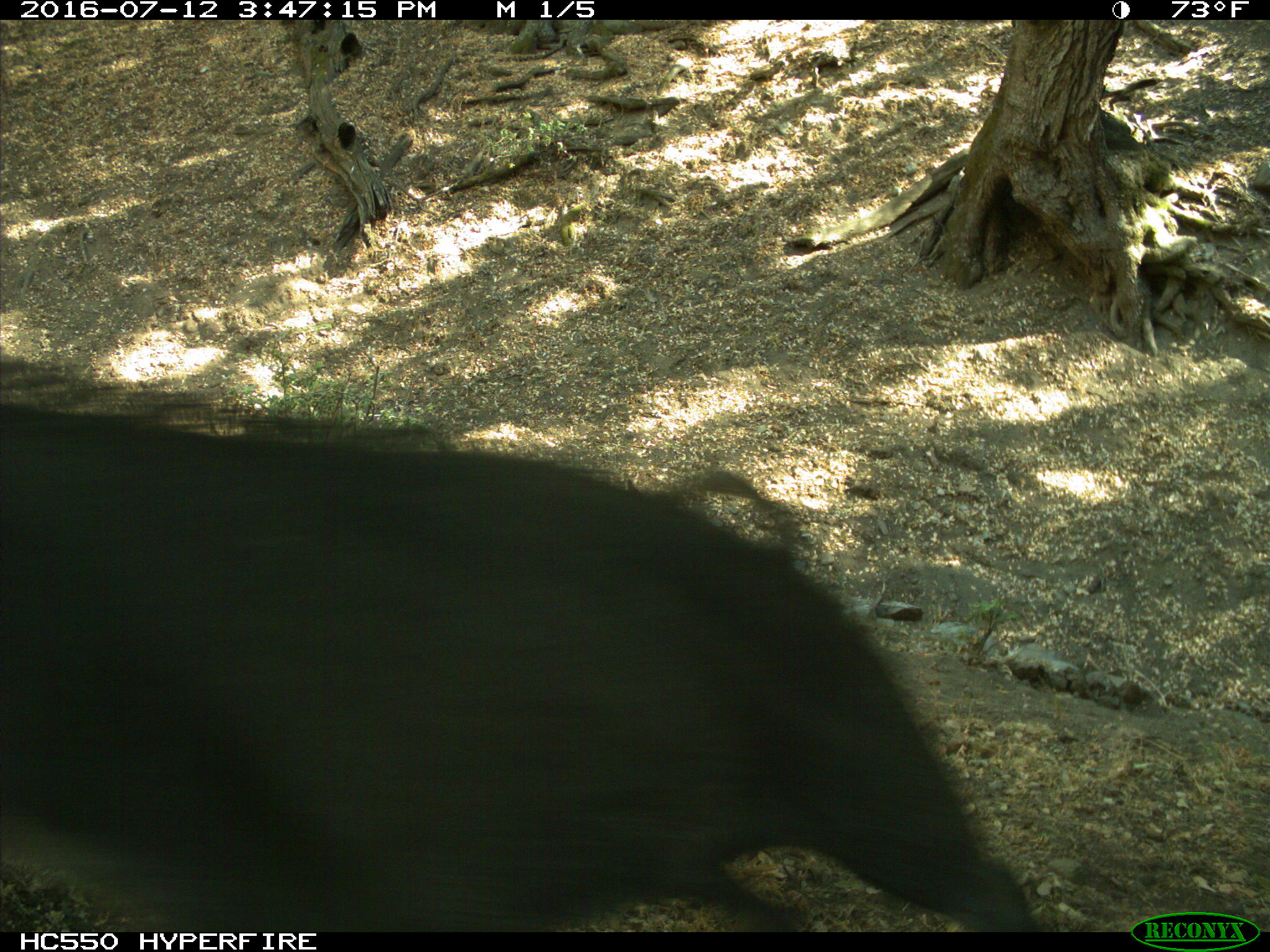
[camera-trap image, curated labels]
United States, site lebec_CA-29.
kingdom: Animalia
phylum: Chordata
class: Mammalia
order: Artiodactyla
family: Suidae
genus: Sus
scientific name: Sus scrofa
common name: wild boar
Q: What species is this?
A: Sus scrofa (wild boar).